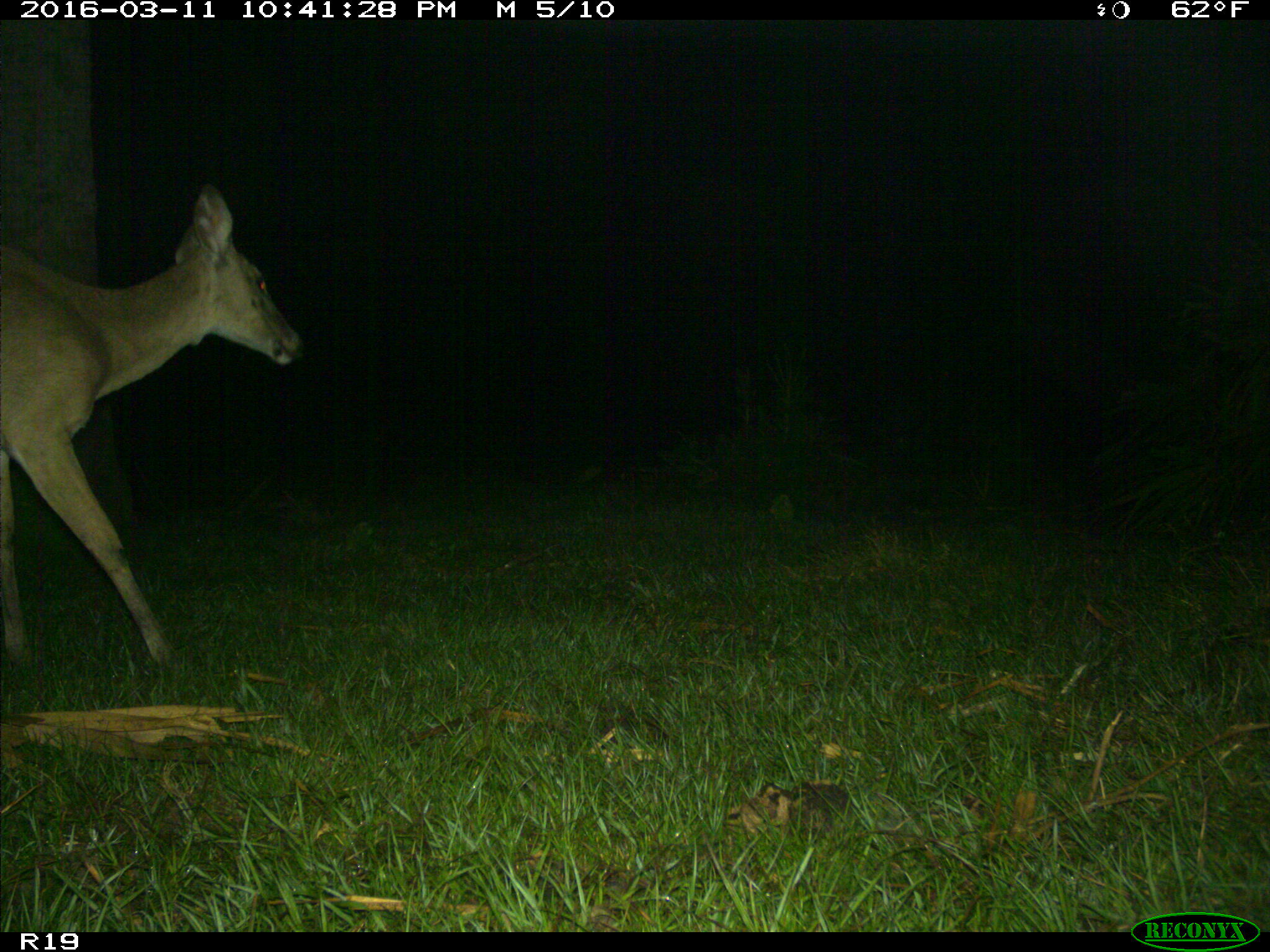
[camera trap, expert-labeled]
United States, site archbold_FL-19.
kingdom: Animalia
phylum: Chordata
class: Mammalia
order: Artiodactyla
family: Cervidae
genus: Odocoileus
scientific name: Odocoileus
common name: deer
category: unidentified deer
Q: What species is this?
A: Unidentified deer (deer) (Odocoileus).